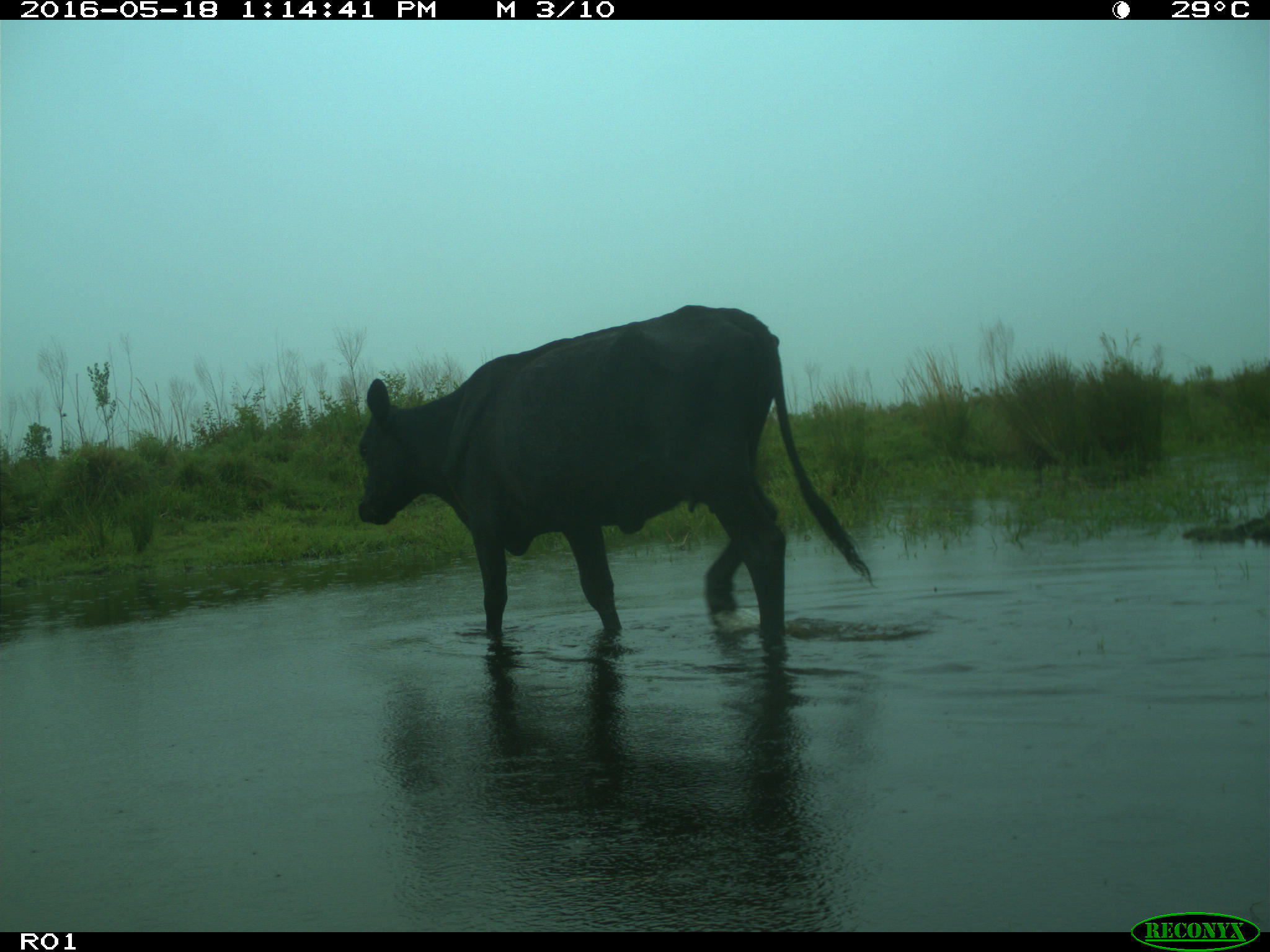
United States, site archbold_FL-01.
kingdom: Animalia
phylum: Chordata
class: Mammalia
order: Artiodactyla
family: Bovidae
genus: Bos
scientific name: Bos taurus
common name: domestic cow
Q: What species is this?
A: Bos taurus (domestic cow).